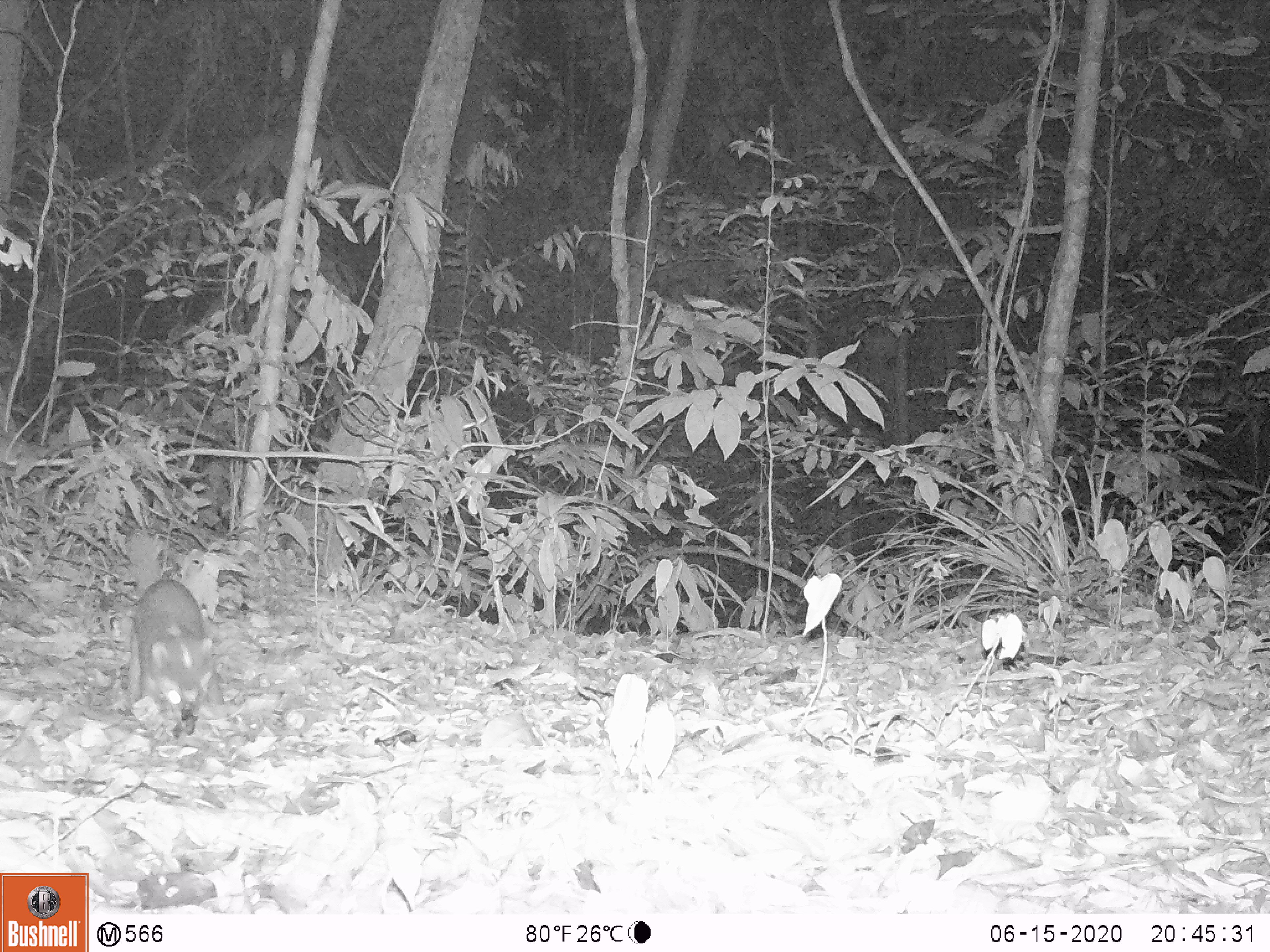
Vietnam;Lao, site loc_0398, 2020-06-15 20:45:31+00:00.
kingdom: Animalia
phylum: Chordata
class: Mammalia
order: Carnivora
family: Mustelidae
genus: Melogale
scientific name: Melogale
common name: ferret badger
Ferret badger (Melogale). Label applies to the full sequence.